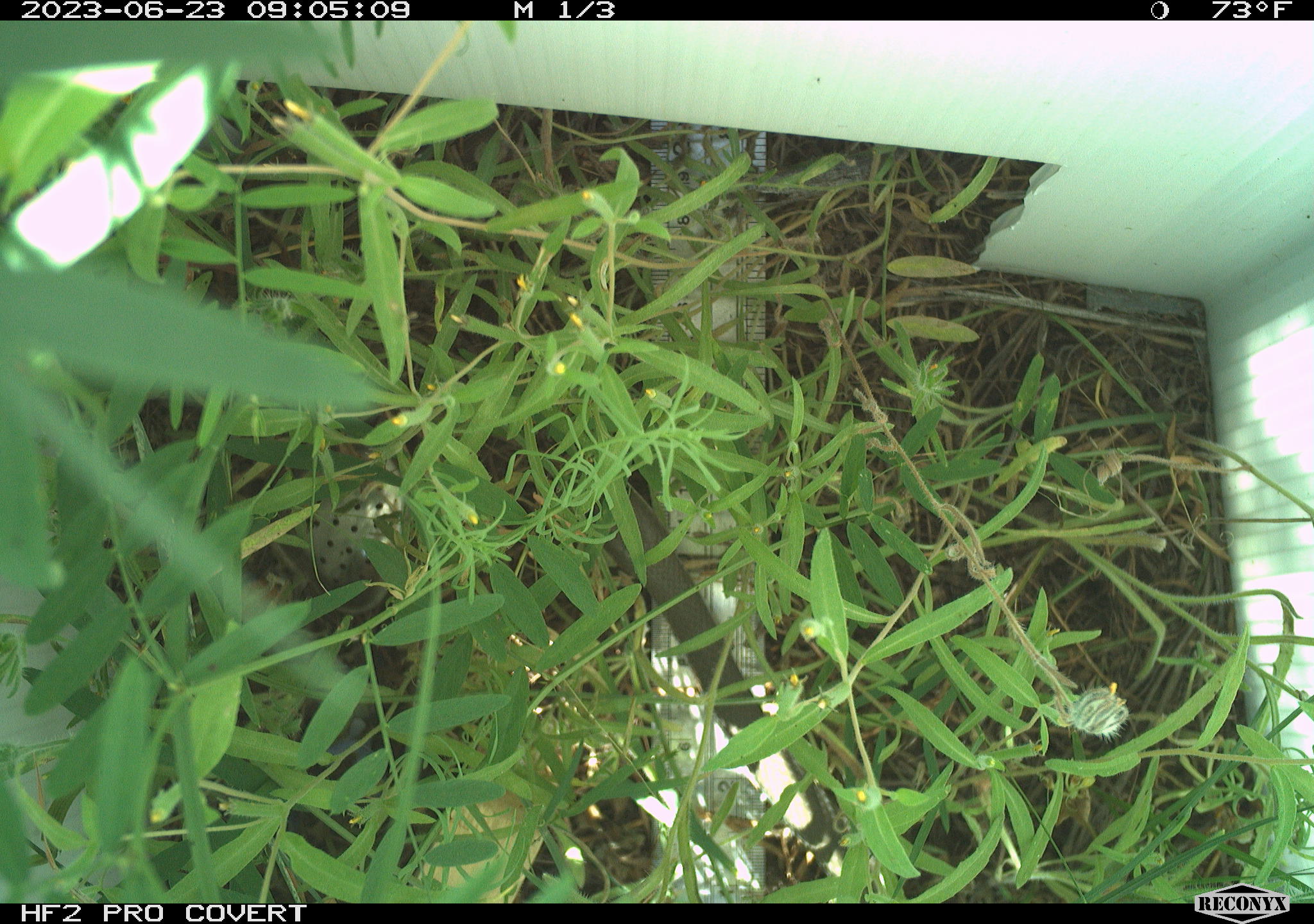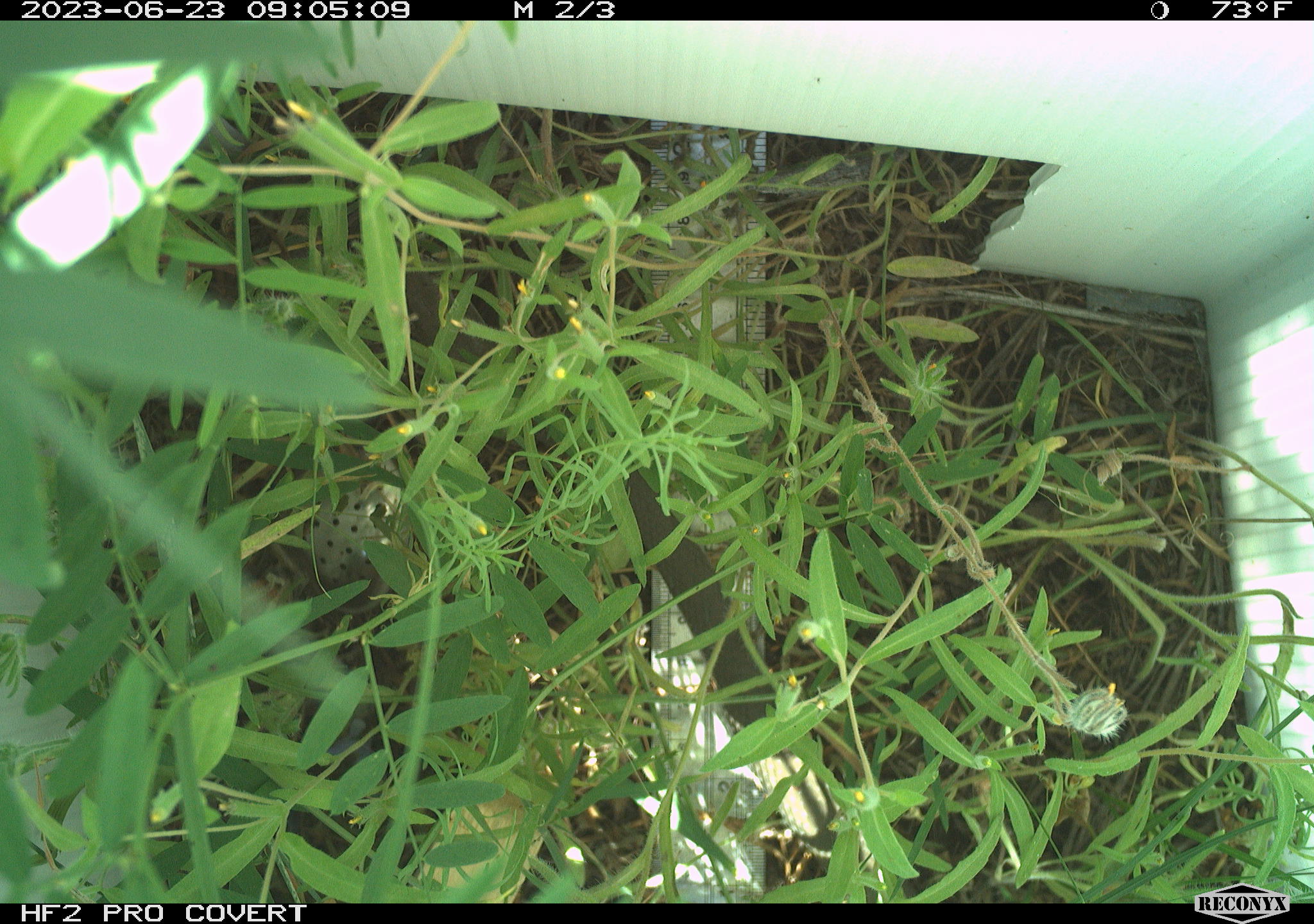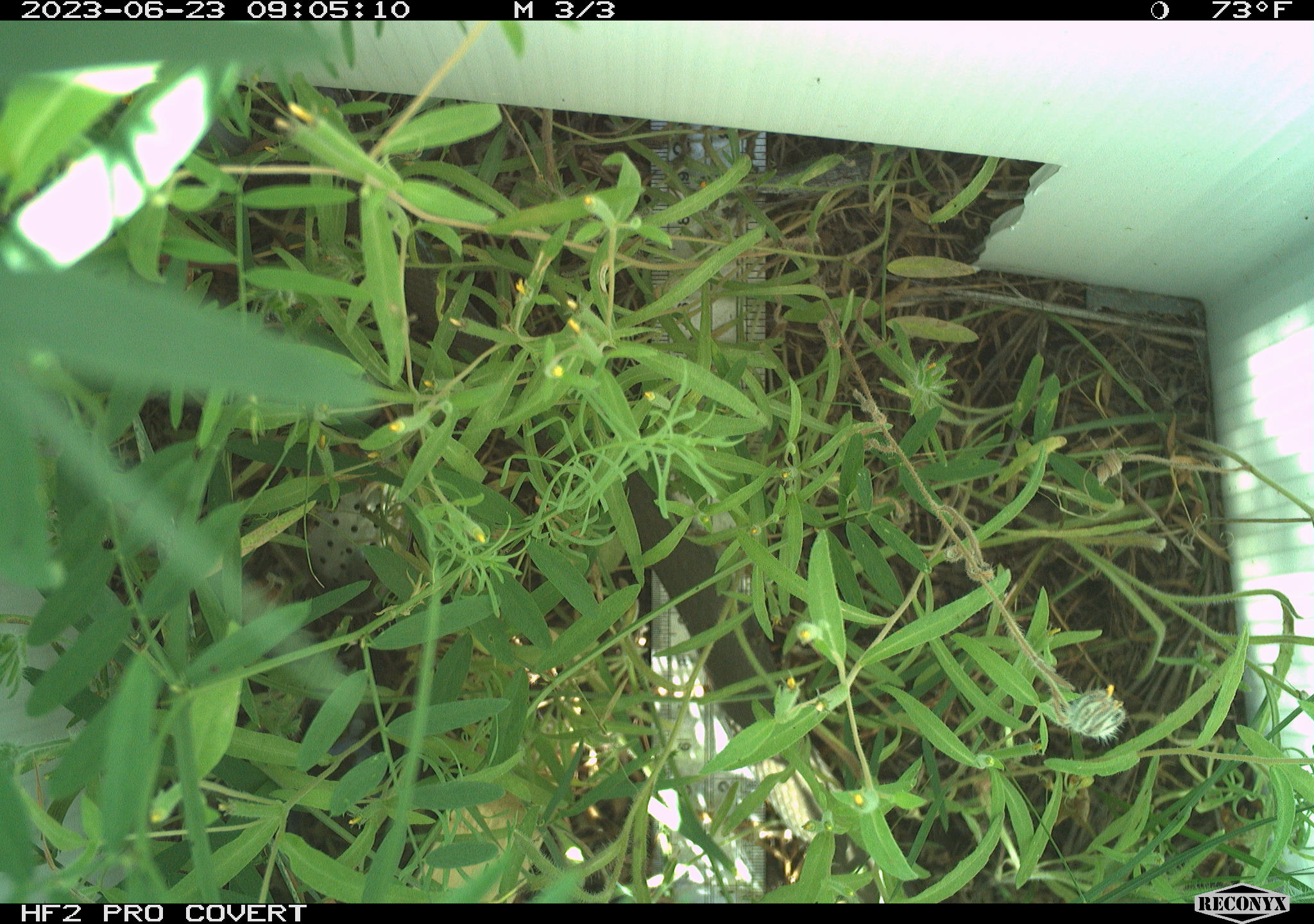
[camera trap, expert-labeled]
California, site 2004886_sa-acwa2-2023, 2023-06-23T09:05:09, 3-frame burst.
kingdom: Animalia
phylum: Chordata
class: Reptilia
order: Squamata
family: Colubridae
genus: Coluber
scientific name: Coluber constrictor mormon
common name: western yellow-bellied racer